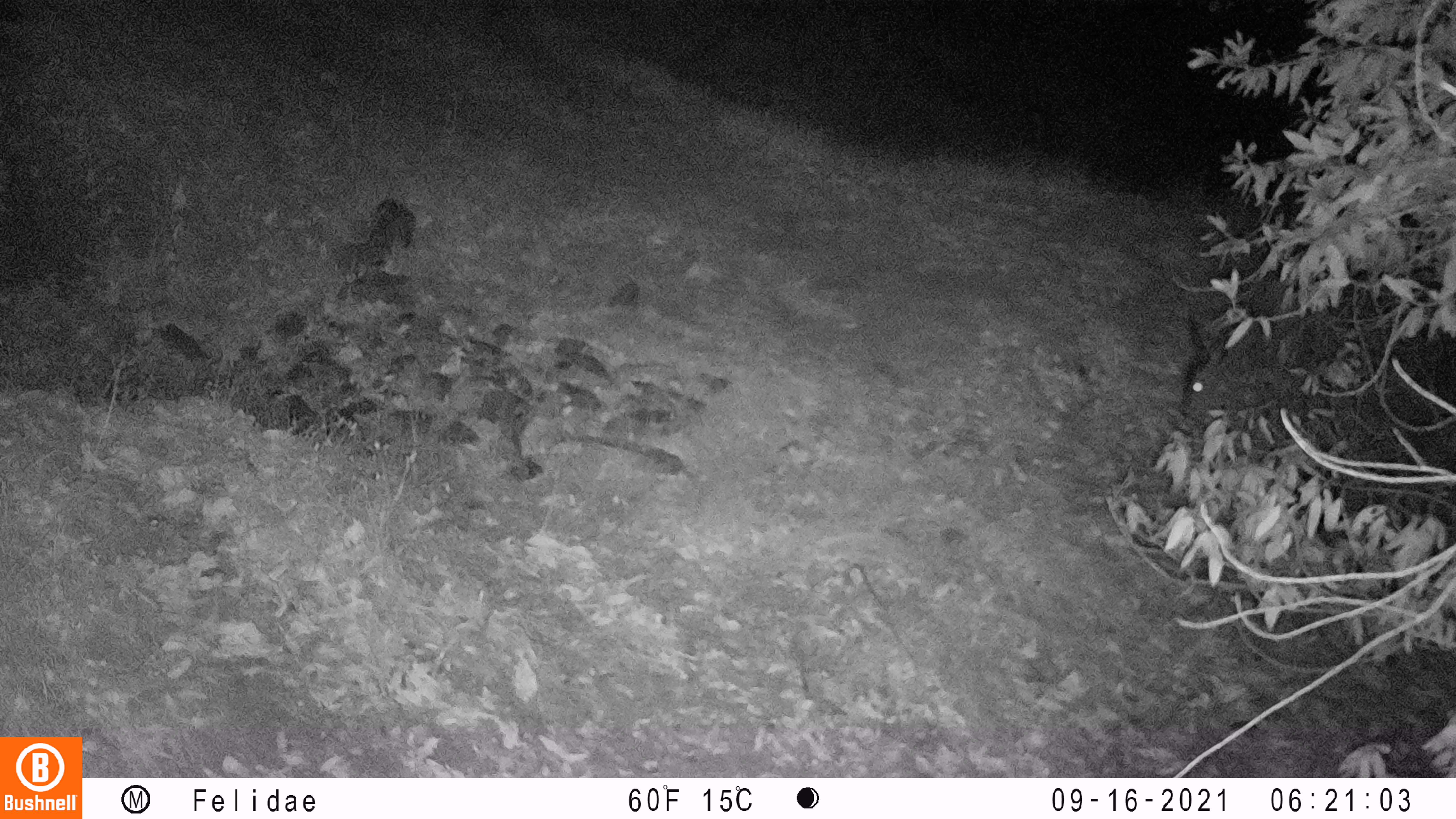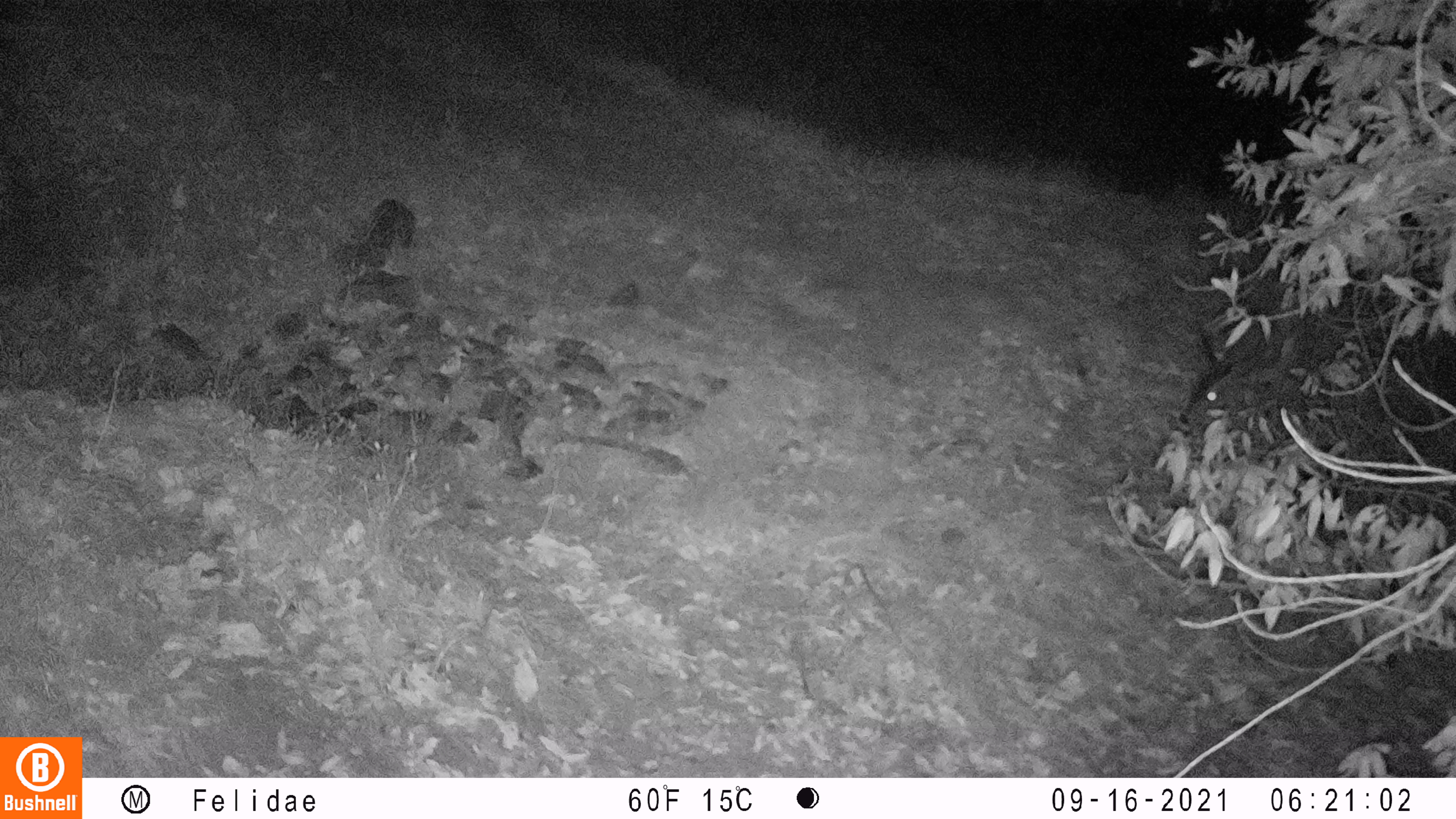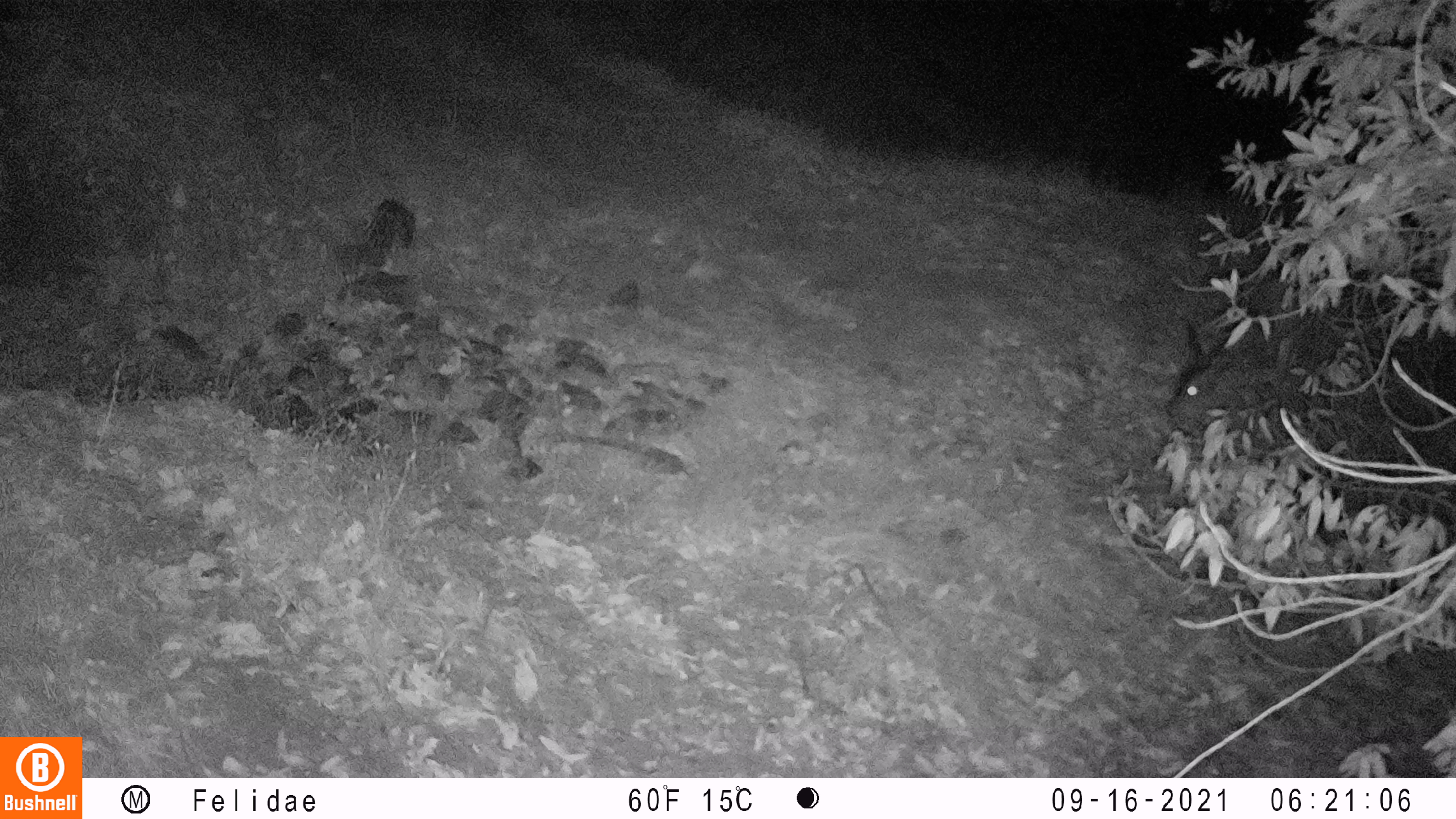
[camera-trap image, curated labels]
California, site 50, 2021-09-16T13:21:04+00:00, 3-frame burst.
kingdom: Animalia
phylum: Chordata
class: Mammalia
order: Artiodactyla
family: Cervidae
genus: Odocoileus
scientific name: Odocoileus hemionus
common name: mule deer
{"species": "mule deer (Odocoileus hemionus)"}